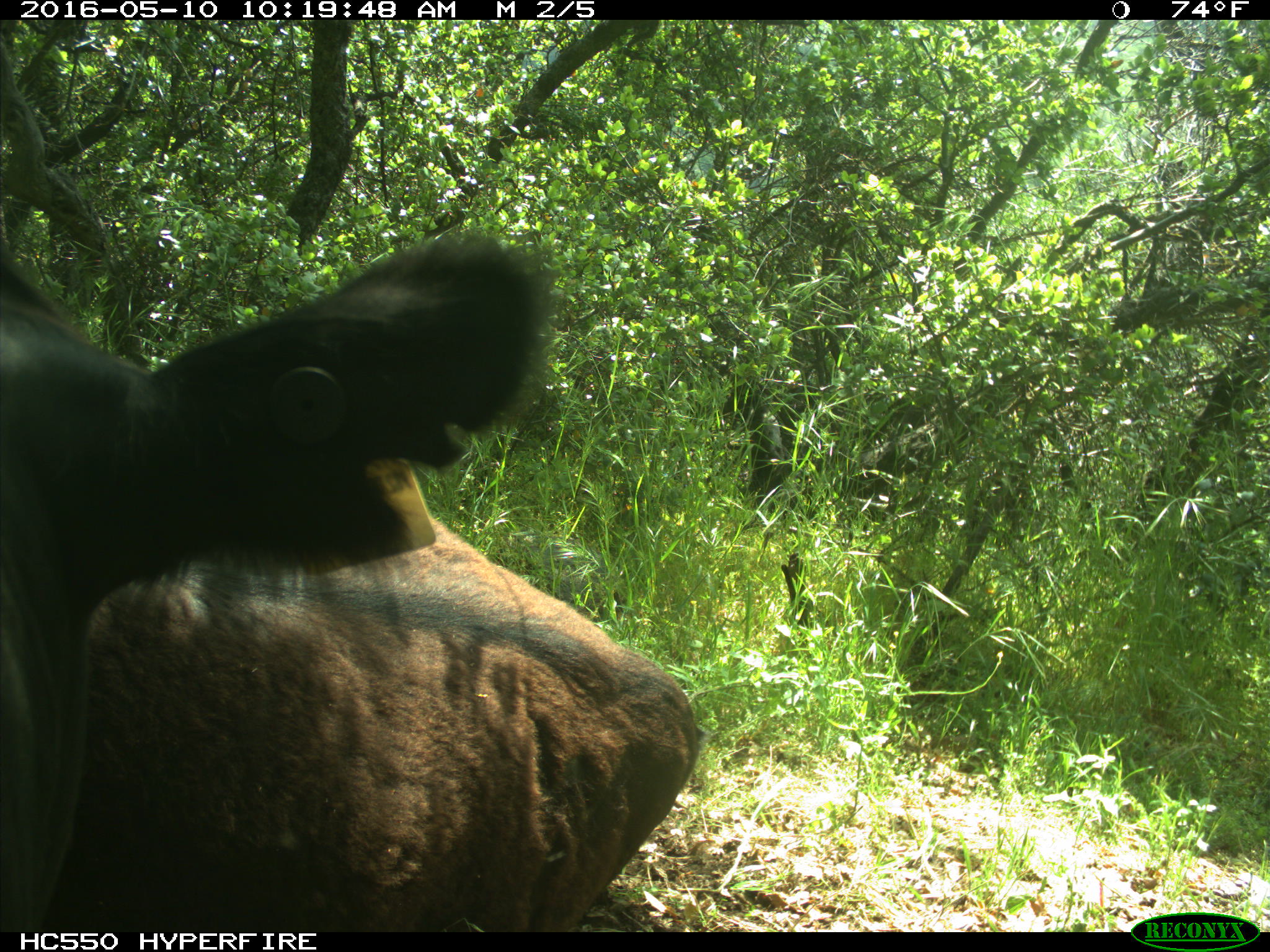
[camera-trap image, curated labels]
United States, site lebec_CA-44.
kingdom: Animalia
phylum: Chordata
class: Mammalia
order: Artiodactyla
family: Bovidae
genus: Bos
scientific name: Bos taurus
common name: domestic cow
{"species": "Bos taurus (domestic cow)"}